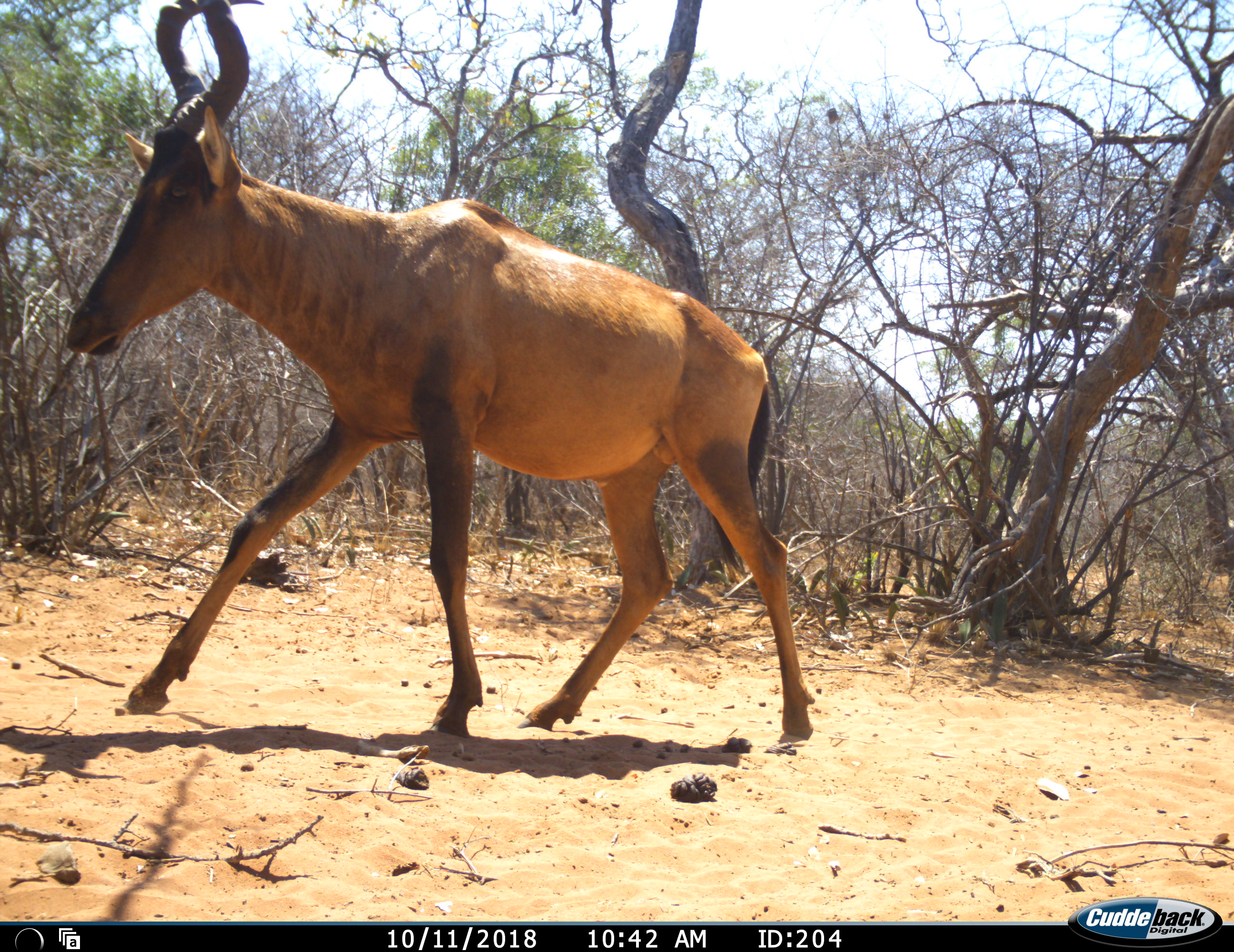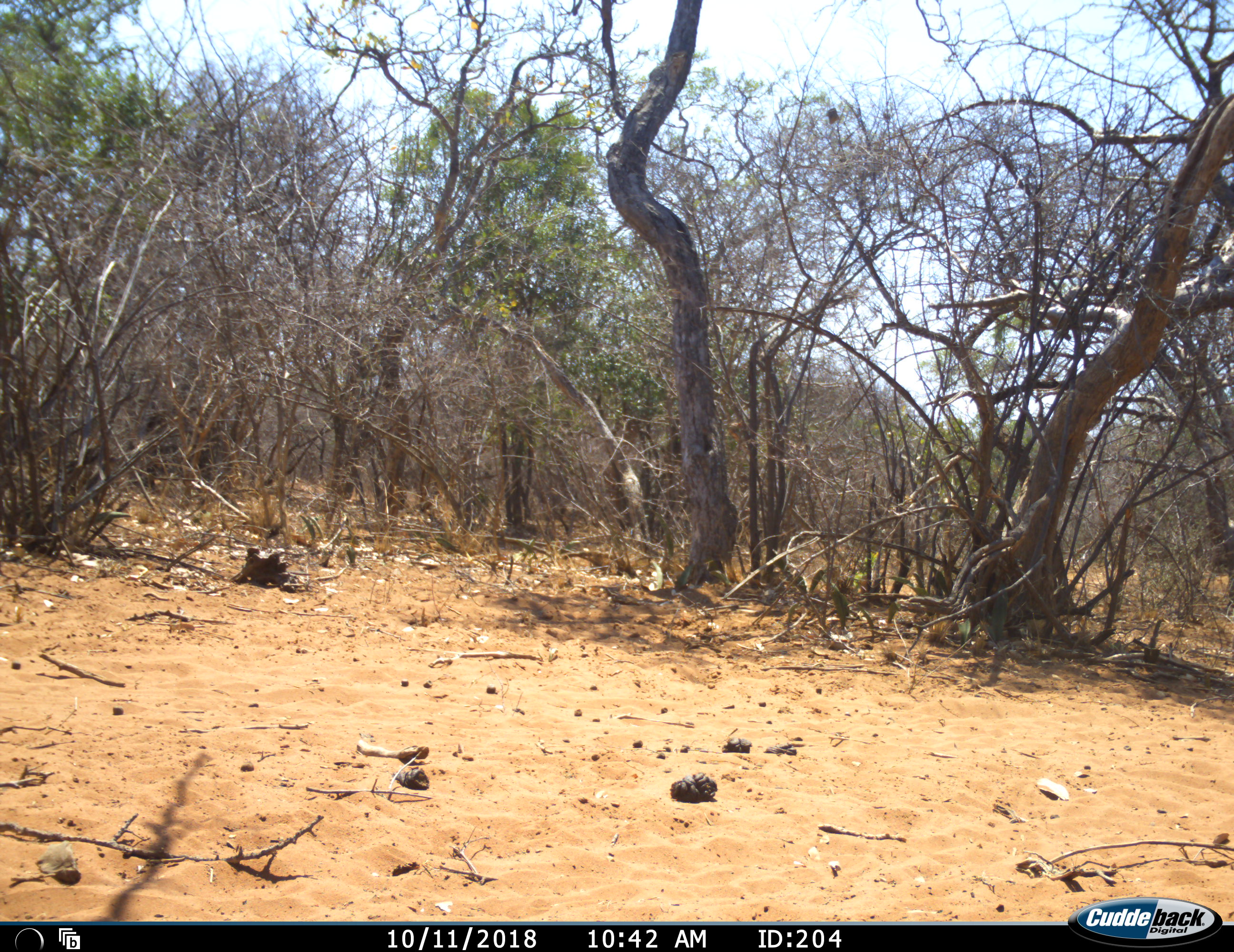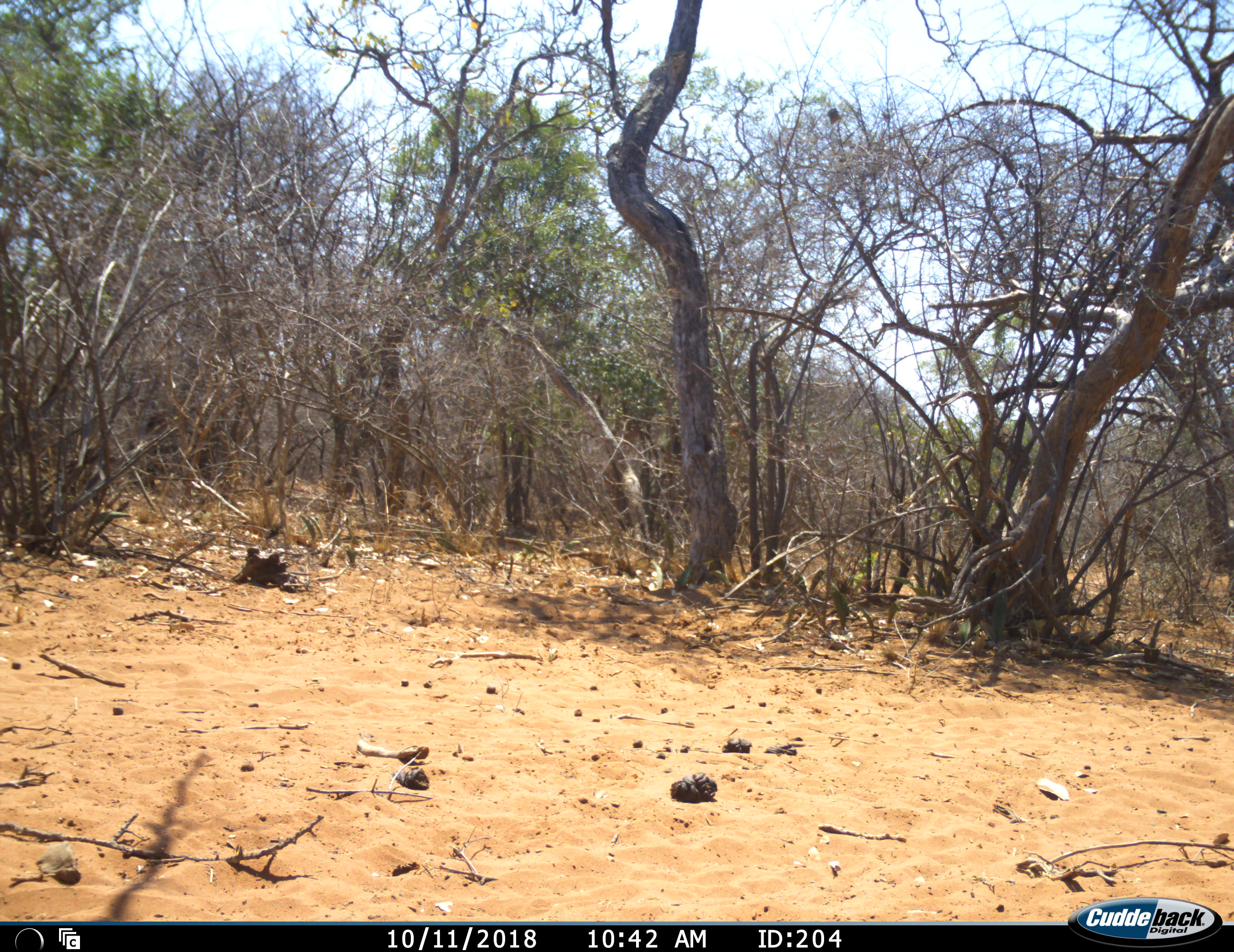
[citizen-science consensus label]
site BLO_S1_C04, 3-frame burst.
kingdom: Animalia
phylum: Chordata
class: Mammalia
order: Artiodactyla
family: Bovidae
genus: Alcelaphus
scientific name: Alcelaphus buselaphus caama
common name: red hartebeest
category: hartebeestred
Hartebeestred (red hartebeest) (Alcelaphus buselaphus caama), count 1. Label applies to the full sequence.